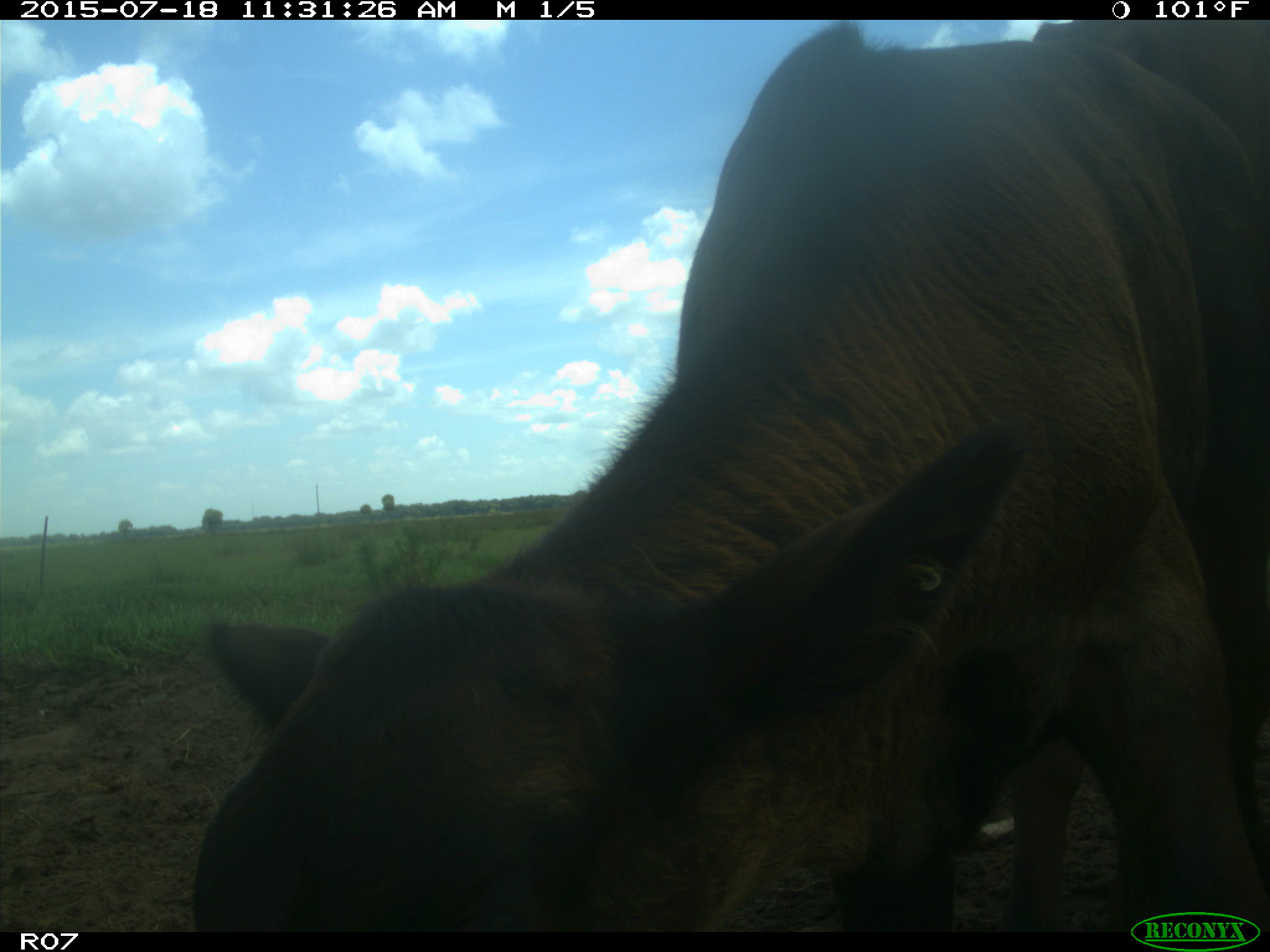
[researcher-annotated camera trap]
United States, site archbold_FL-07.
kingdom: Animalia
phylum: Chordata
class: Mammalia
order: Artiodactyla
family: Bovidae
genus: Bos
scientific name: Bos taurus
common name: domestic cow